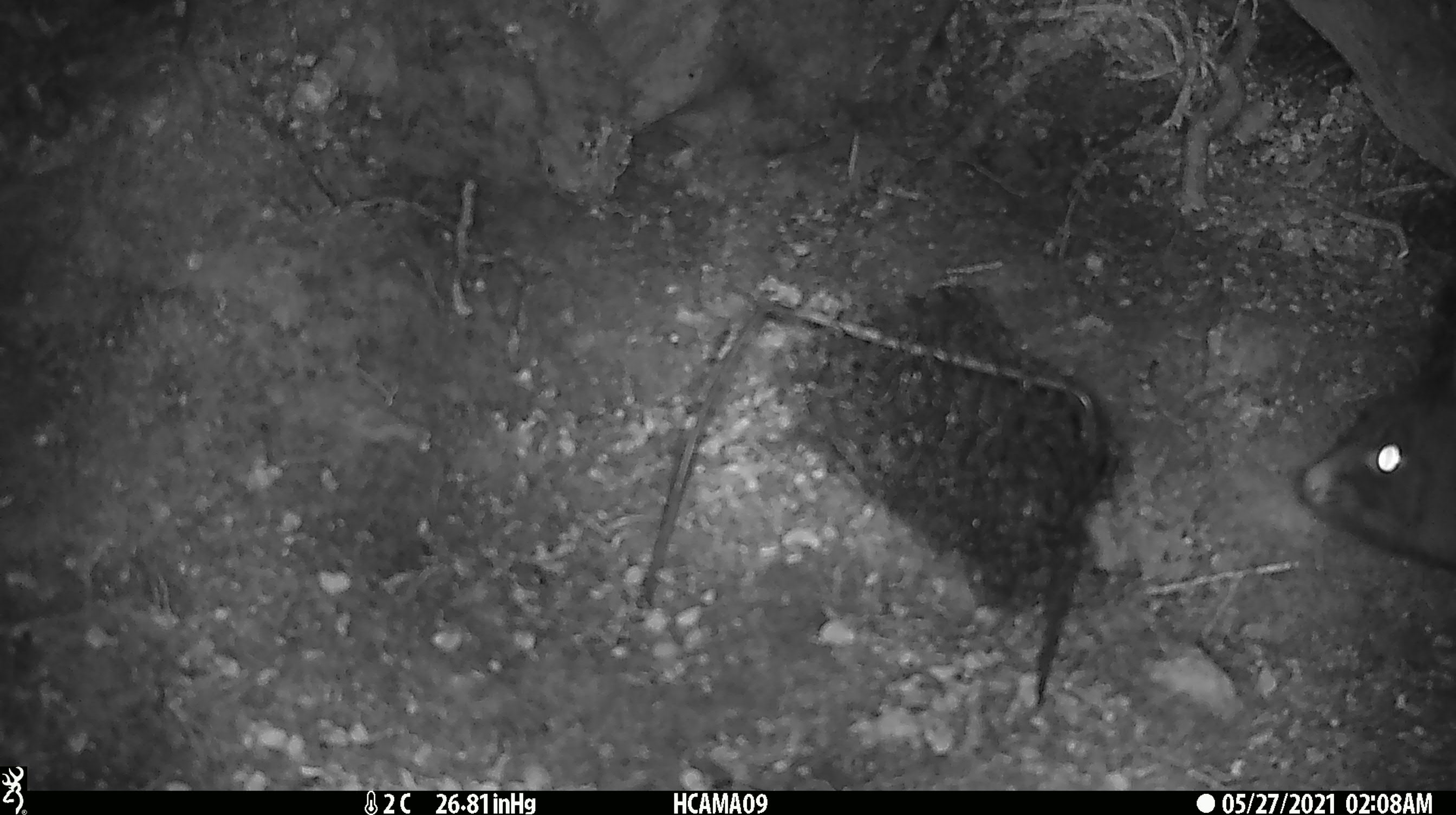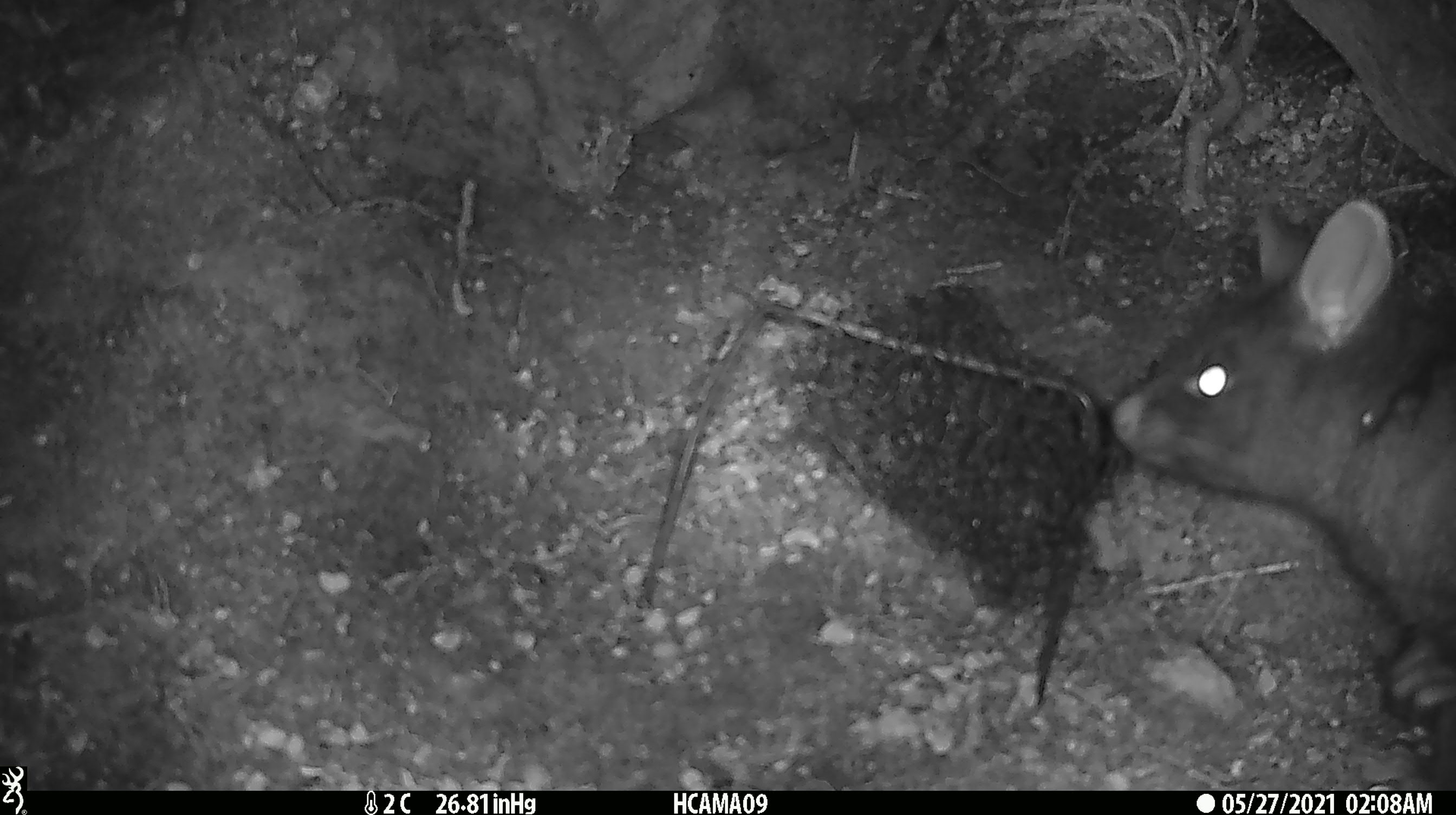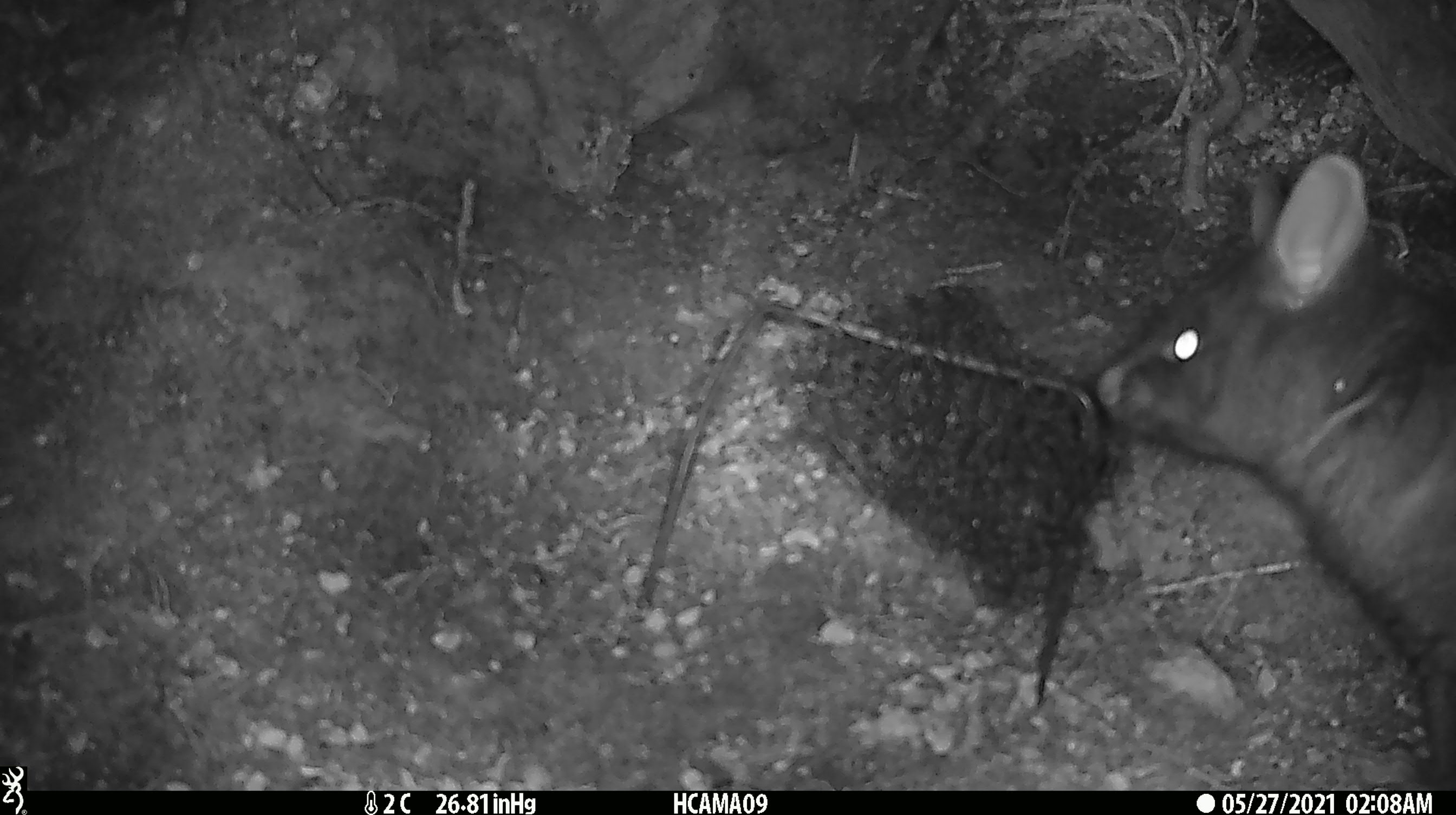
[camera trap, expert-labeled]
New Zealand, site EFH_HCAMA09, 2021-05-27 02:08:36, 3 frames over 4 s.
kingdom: Animalia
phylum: Chordata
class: Mammalia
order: Diprotodontia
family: Phalangeridae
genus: Trichosurus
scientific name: Trichosurus vulpecula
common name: common brushtail possum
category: possum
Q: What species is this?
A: Possum (common brushtail possum) (Trichosurus vulpecula).